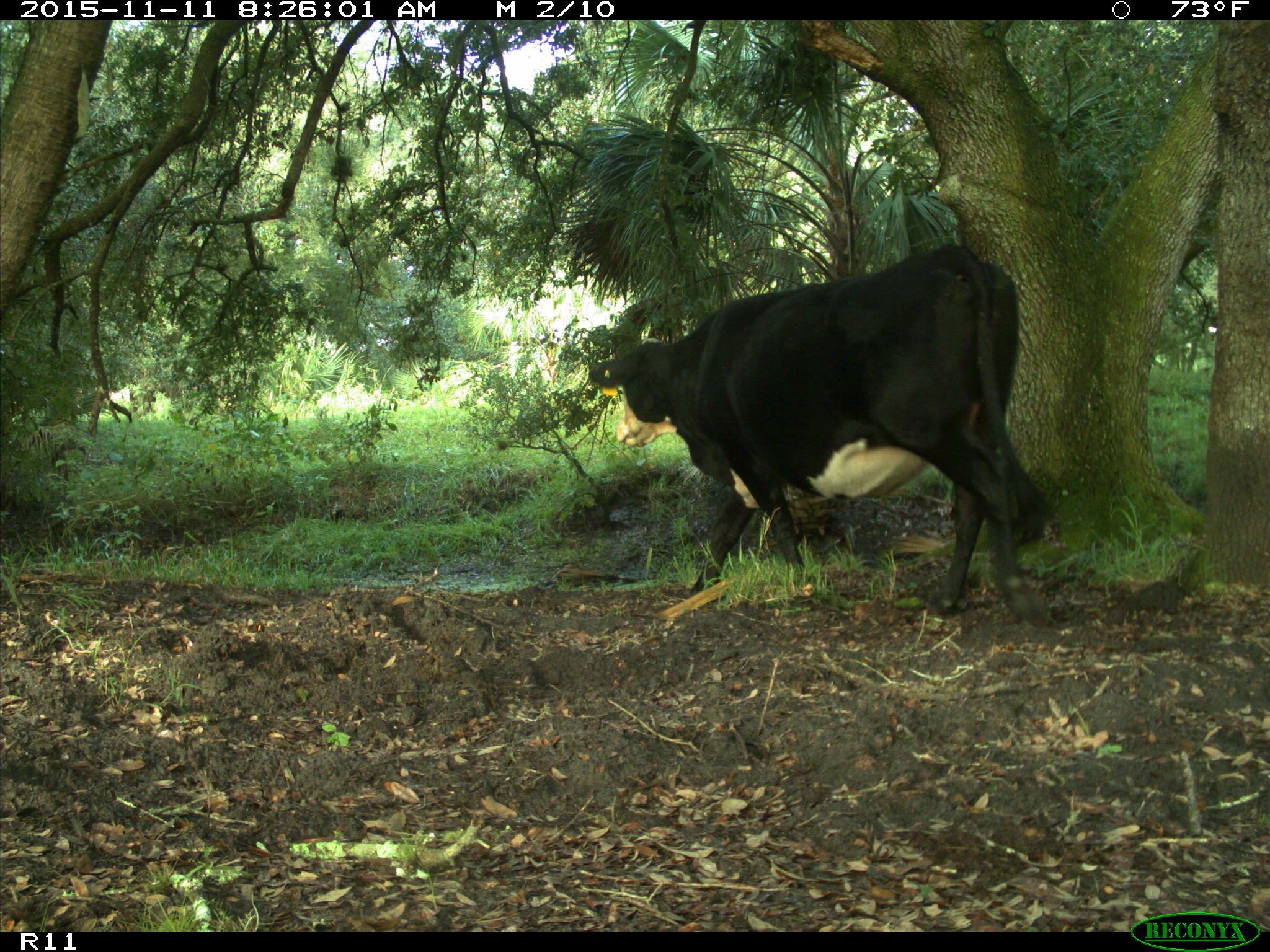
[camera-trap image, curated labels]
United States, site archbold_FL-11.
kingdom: Animalia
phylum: Chordata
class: Mammalia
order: Artiodactyla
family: Bovidae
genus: Bos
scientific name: Bos taurus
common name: domestic cow